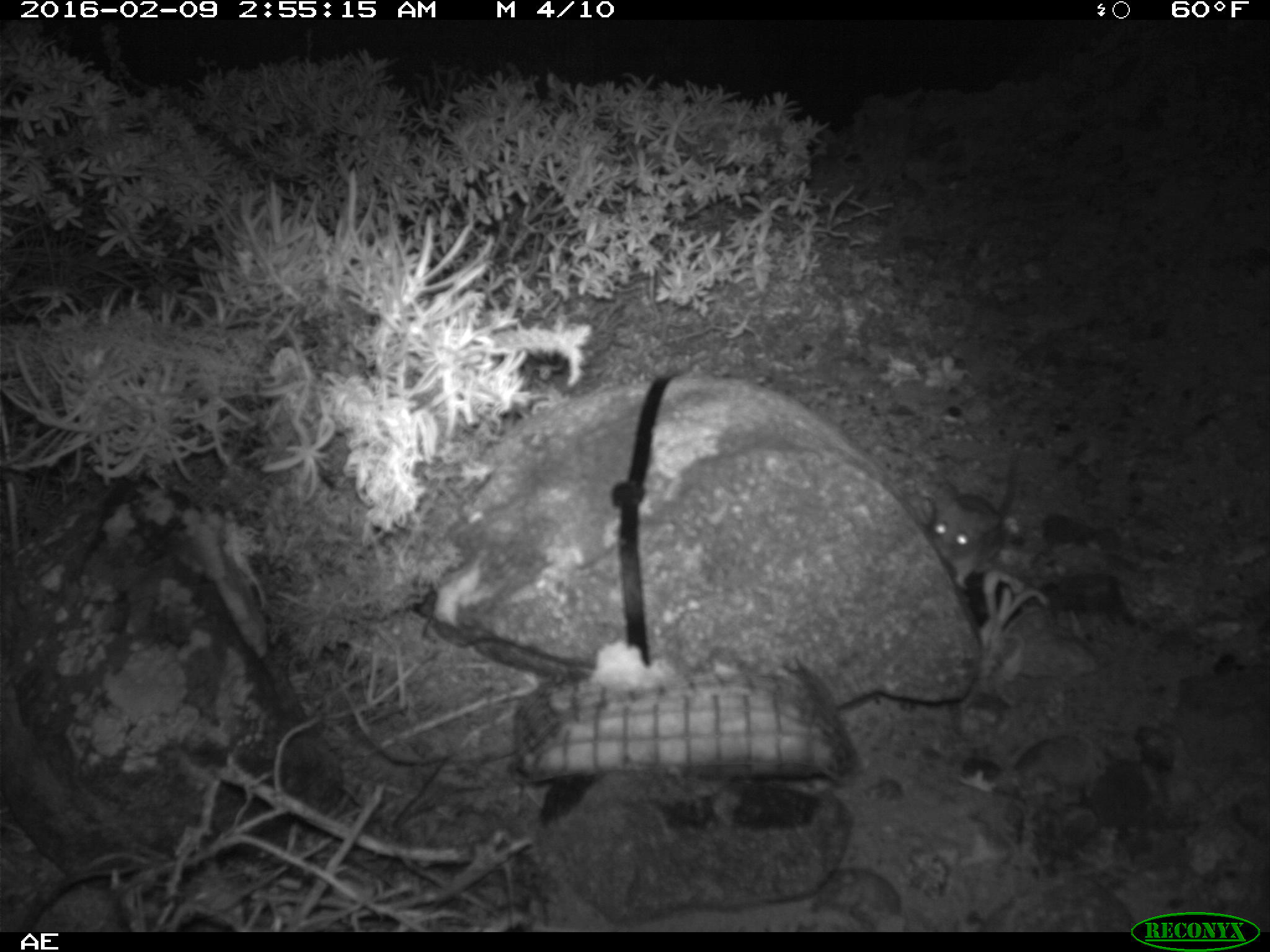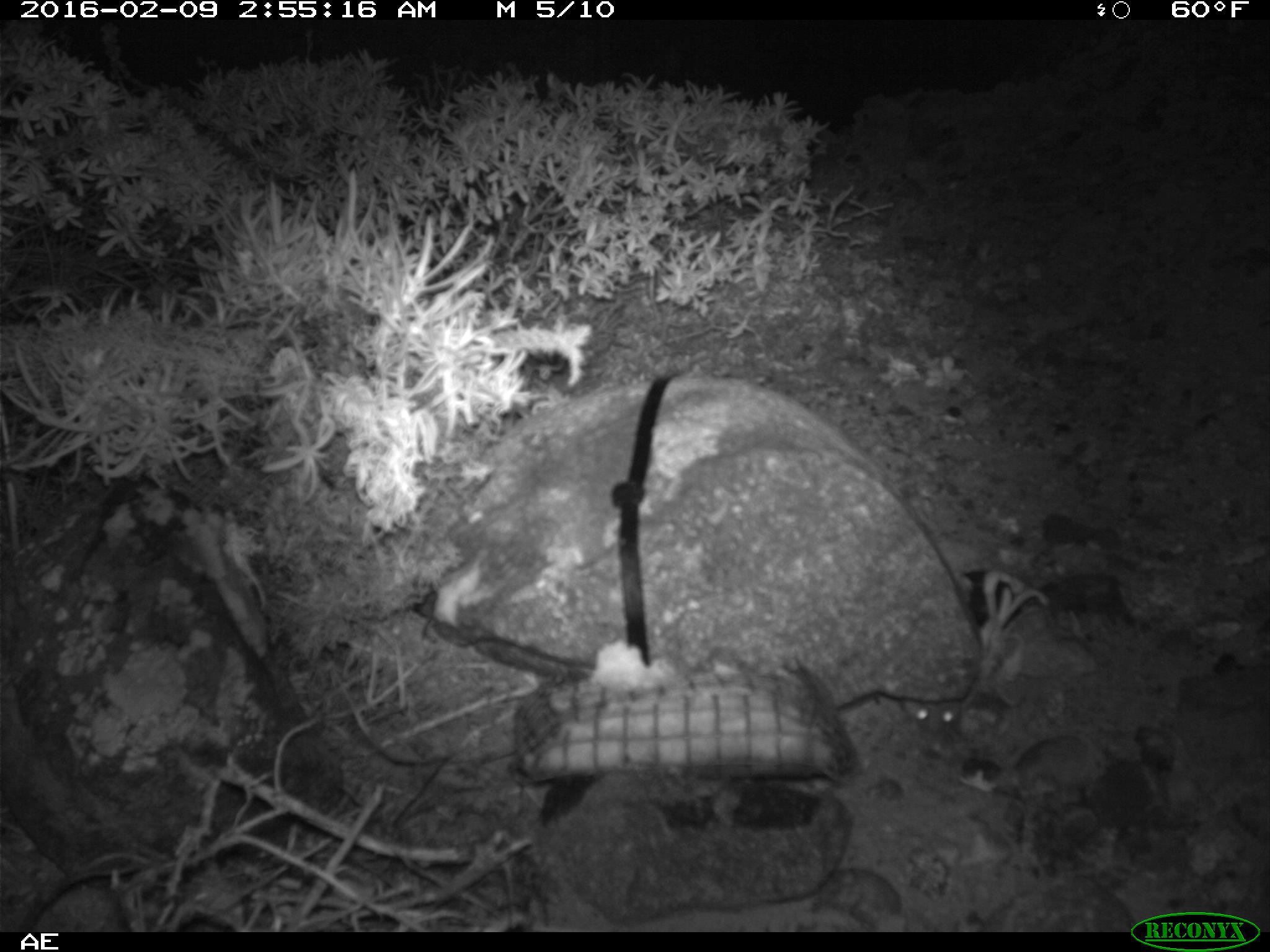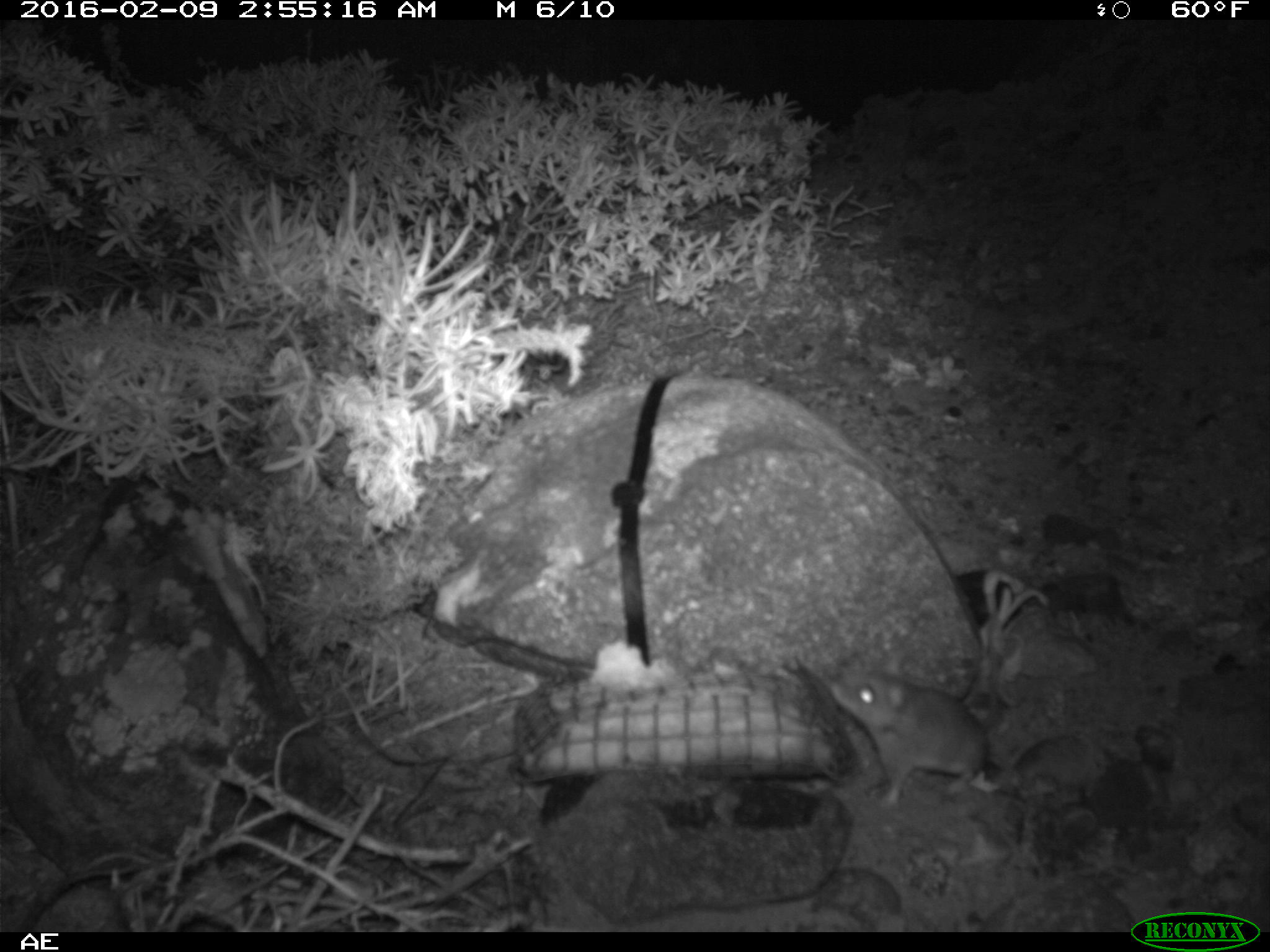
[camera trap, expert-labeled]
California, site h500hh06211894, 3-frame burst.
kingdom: Animalia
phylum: Chordata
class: Mammalia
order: Rodentia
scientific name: Rodentia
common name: rodent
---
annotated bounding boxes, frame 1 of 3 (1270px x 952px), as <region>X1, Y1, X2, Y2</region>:
rodent: <region>928, 451, 1018, 589</region>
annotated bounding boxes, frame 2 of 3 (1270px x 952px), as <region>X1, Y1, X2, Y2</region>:
rodent: <region>899, 699, 968, 745</region>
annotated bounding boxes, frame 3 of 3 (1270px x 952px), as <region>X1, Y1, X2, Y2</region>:
rodent: <region>832, 608, 998, 811</region>